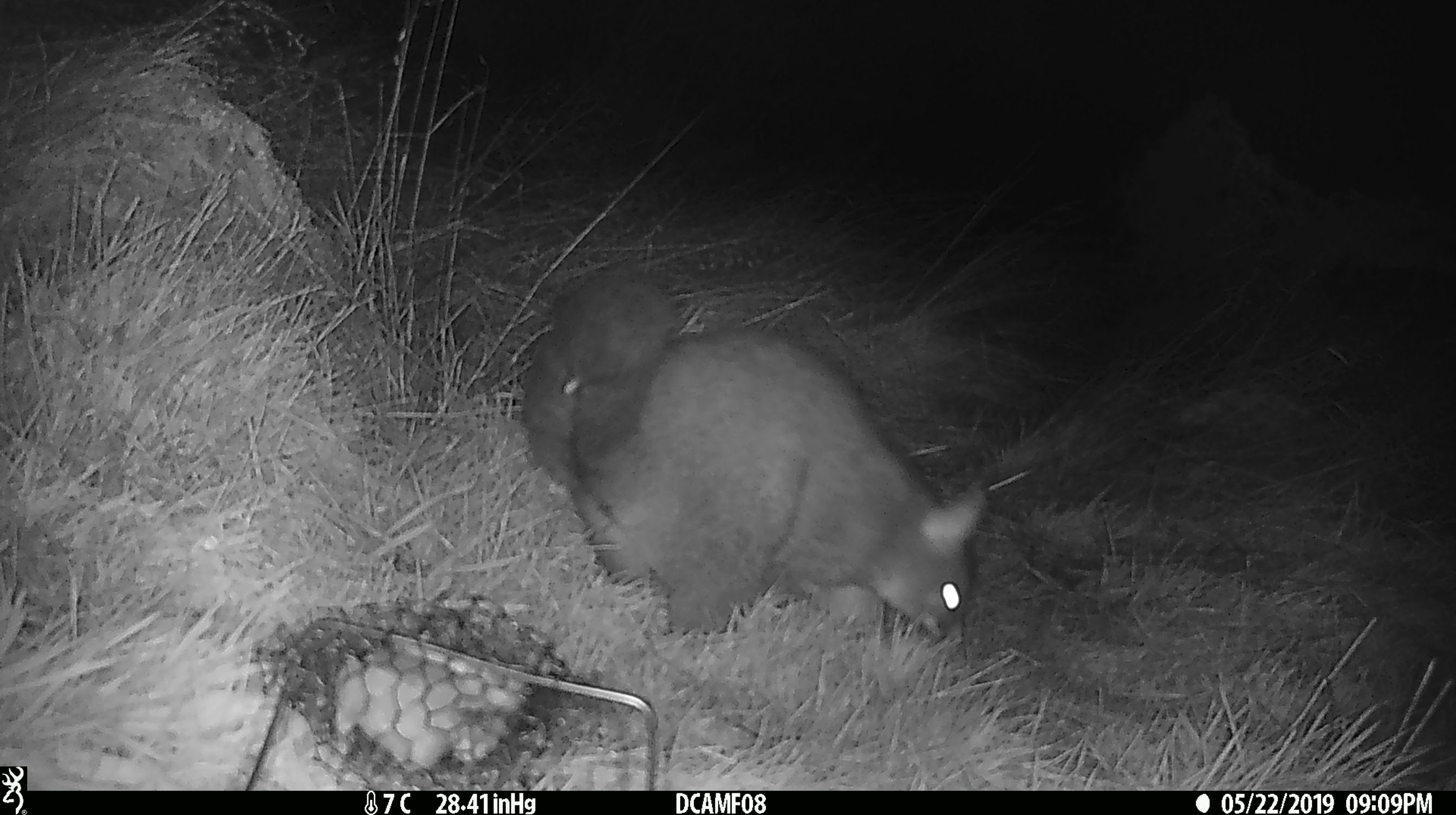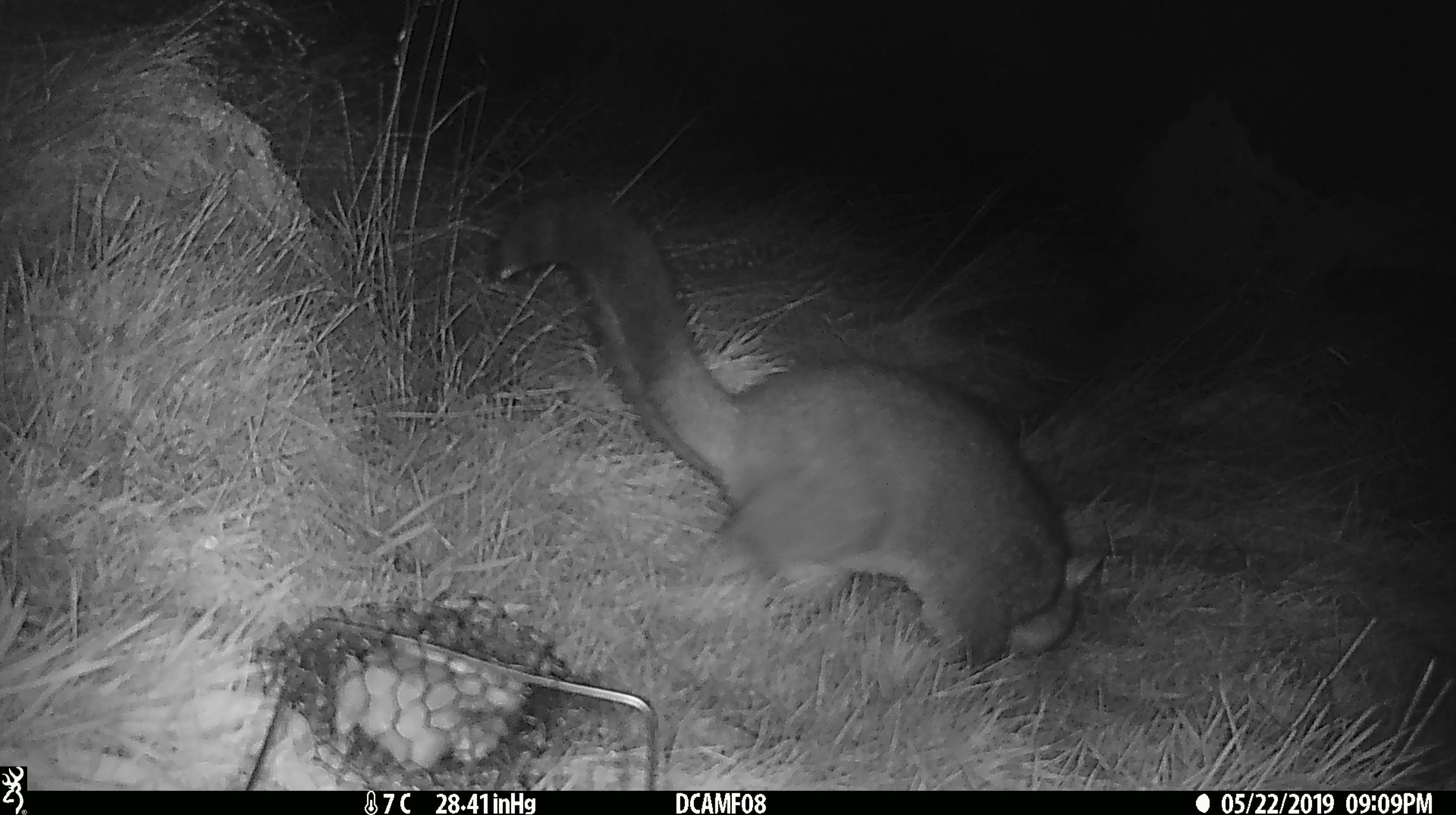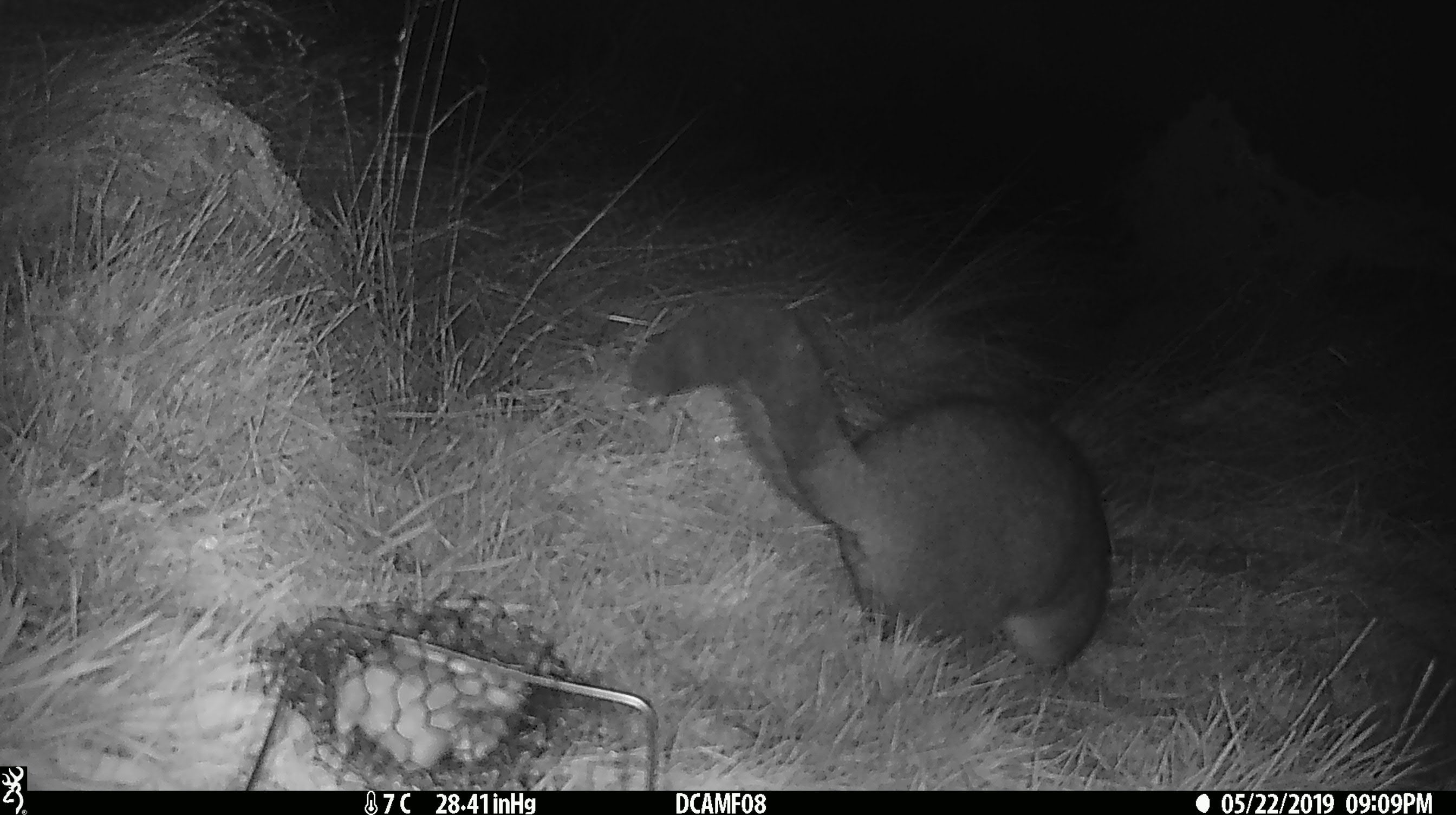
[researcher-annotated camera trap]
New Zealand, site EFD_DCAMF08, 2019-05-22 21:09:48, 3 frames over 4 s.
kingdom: Animalia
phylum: Chordata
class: Mammalia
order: Diprotodontia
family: Phalangeridae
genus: Trichosurus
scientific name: Trichosurus vulpecula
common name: common brushtail possum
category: possum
Possum (common brushtail possum) (Trichosurus vulpecula).